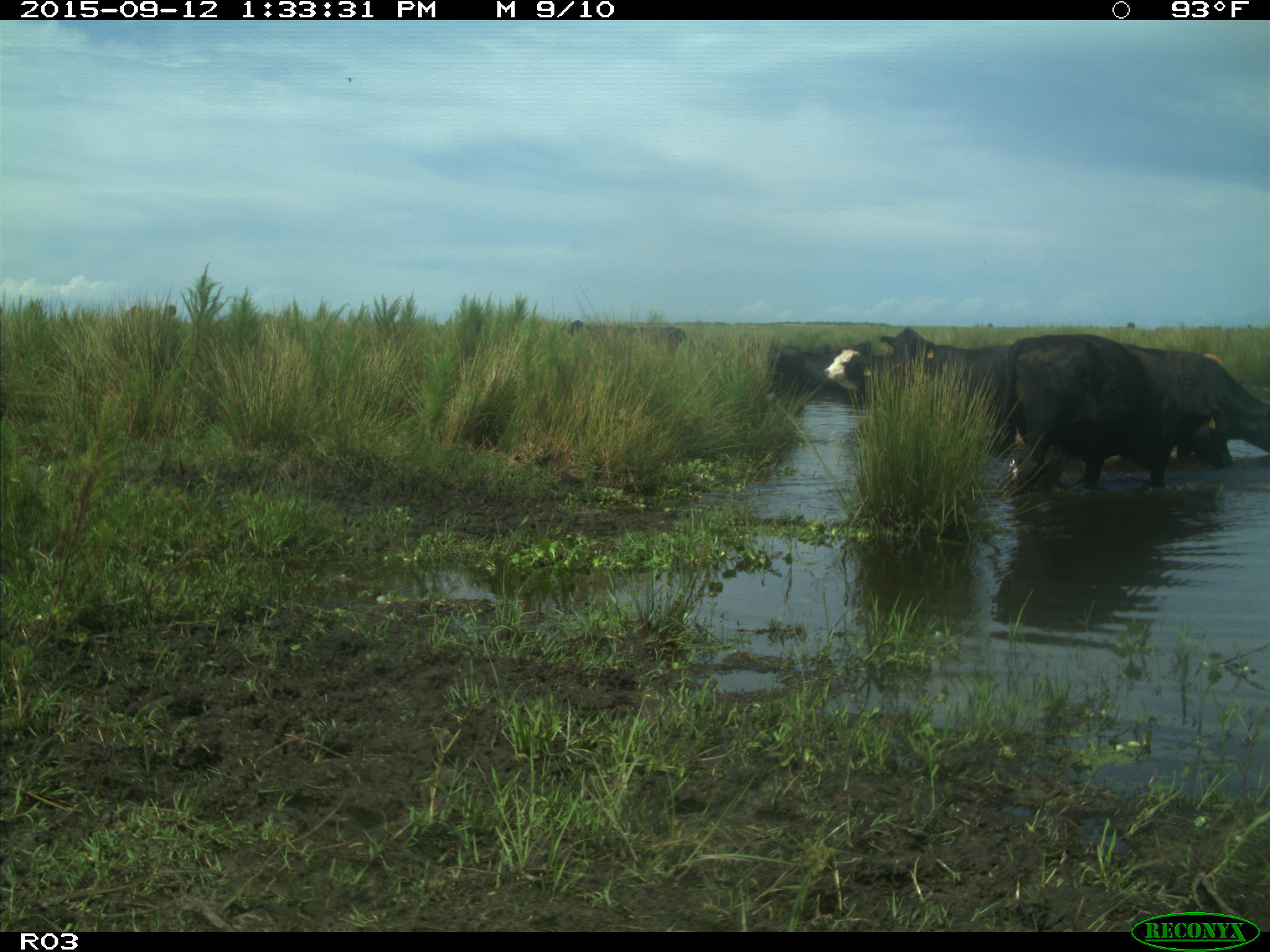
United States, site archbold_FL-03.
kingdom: Animalia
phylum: Chordata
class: Mammalia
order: Artiodactyla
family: Bovidae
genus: Bos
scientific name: Bos taurus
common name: domestic cow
Bos taurus (domestic cow).